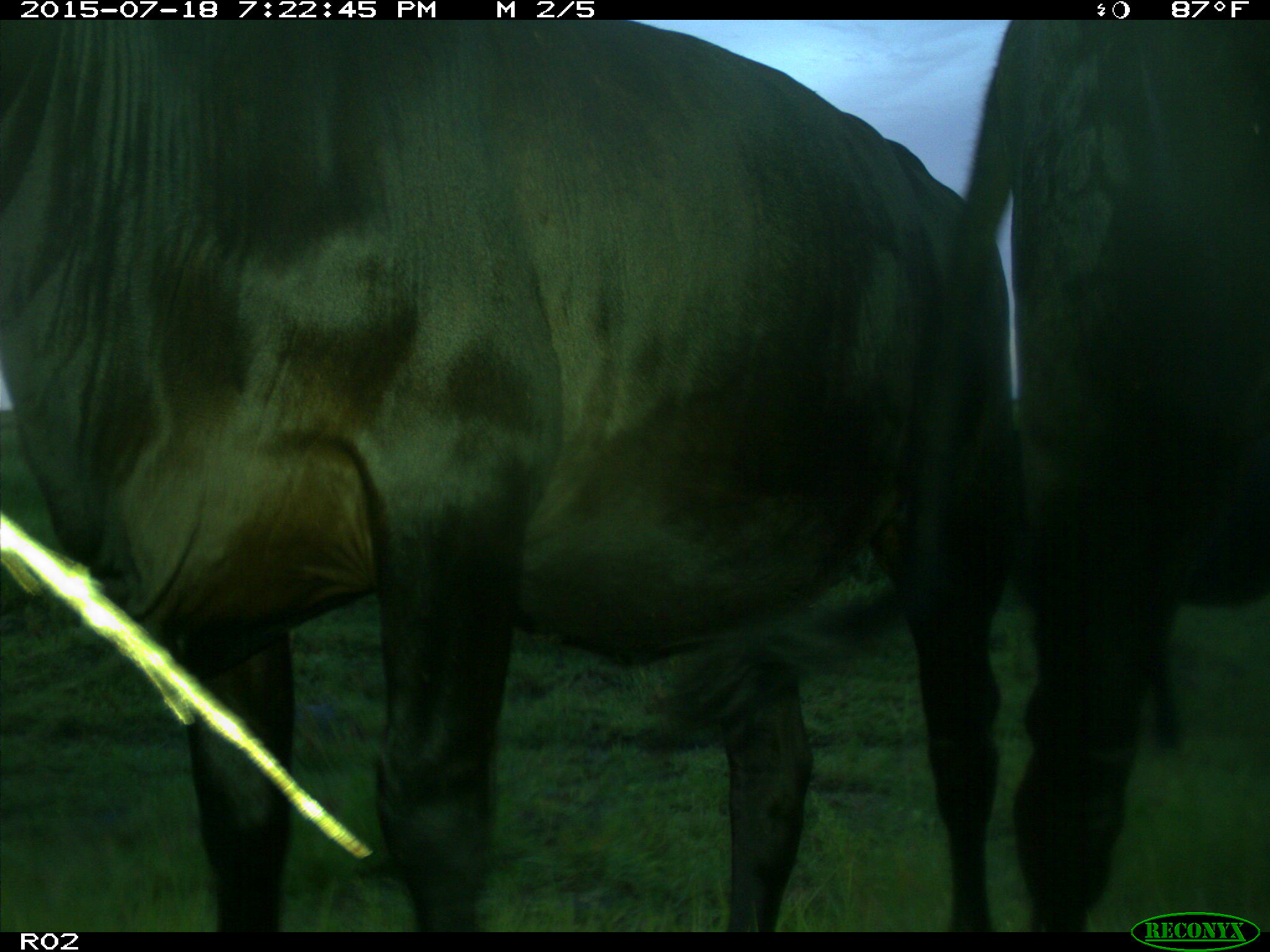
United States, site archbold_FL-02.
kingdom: Animalia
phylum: Chordata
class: Mammalia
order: Artiodactyla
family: Bovidae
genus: Bos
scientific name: Bos taurus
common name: domestic cow